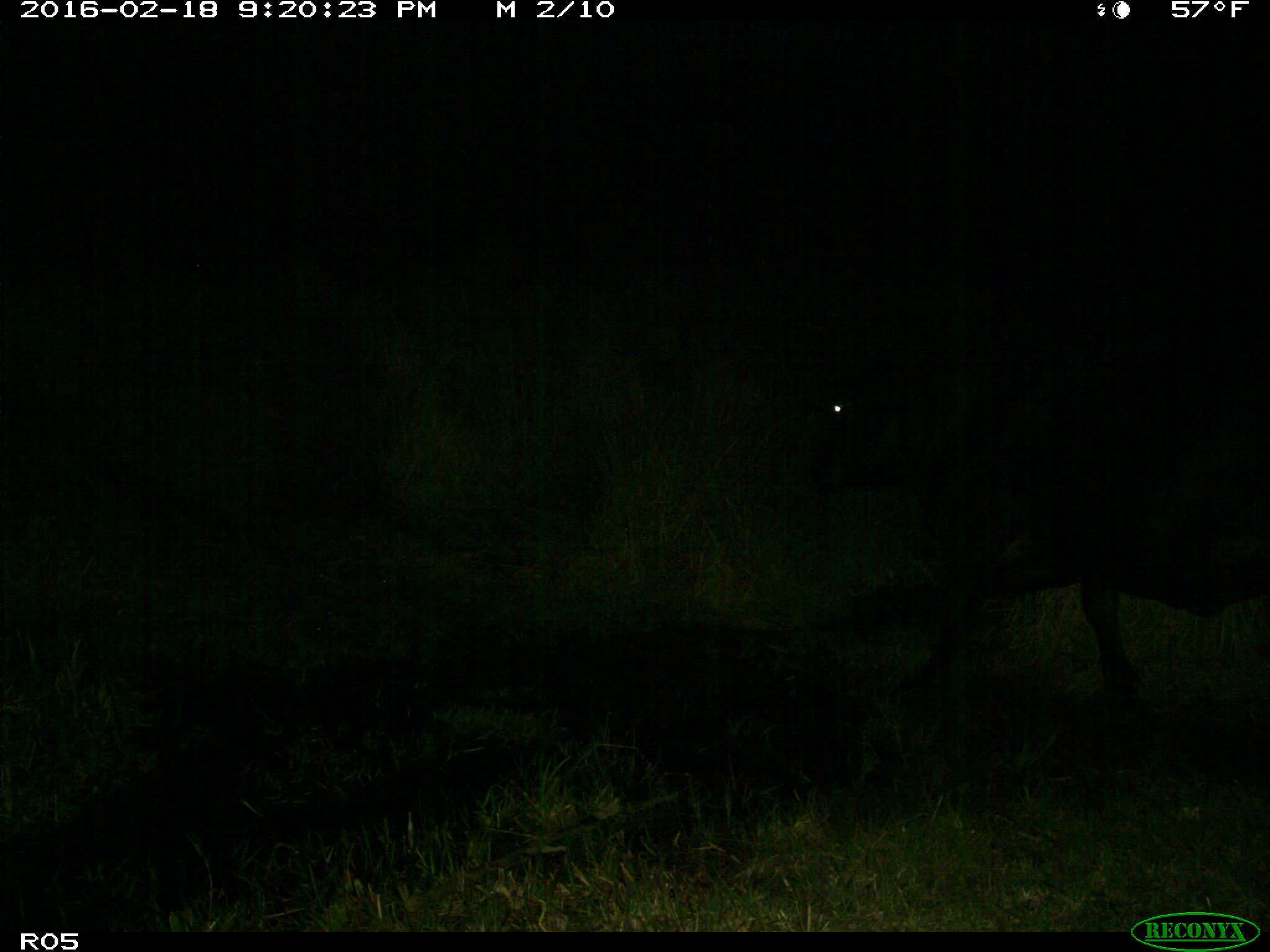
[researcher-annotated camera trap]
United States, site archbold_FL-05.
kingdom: Animalia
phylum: Chordata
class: Mammalia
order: Artiodactyla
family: Bovidae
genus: Bos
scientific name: Bos taurus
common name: domestic cow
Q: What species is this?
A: Bos taurus (domestic cow).